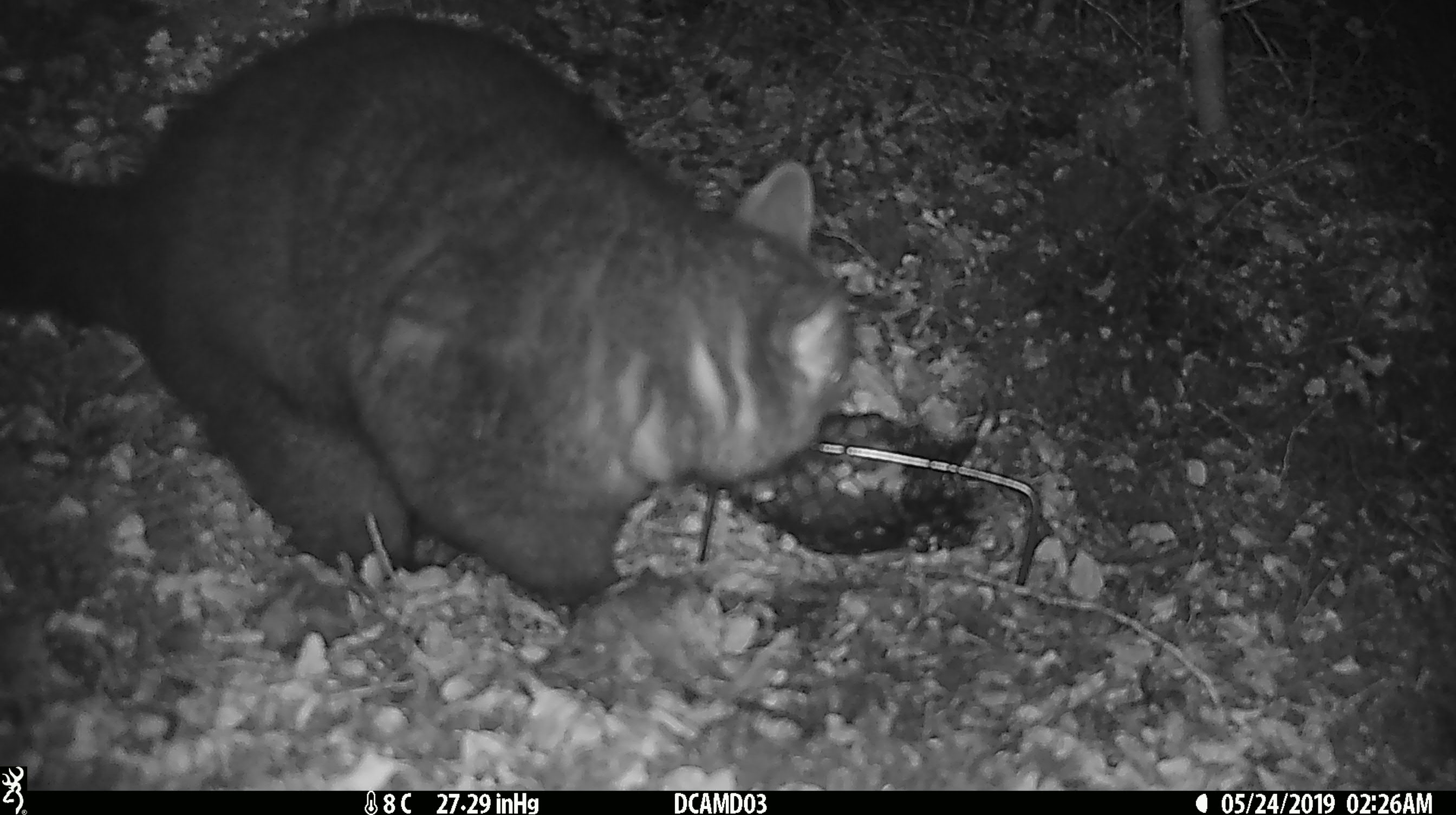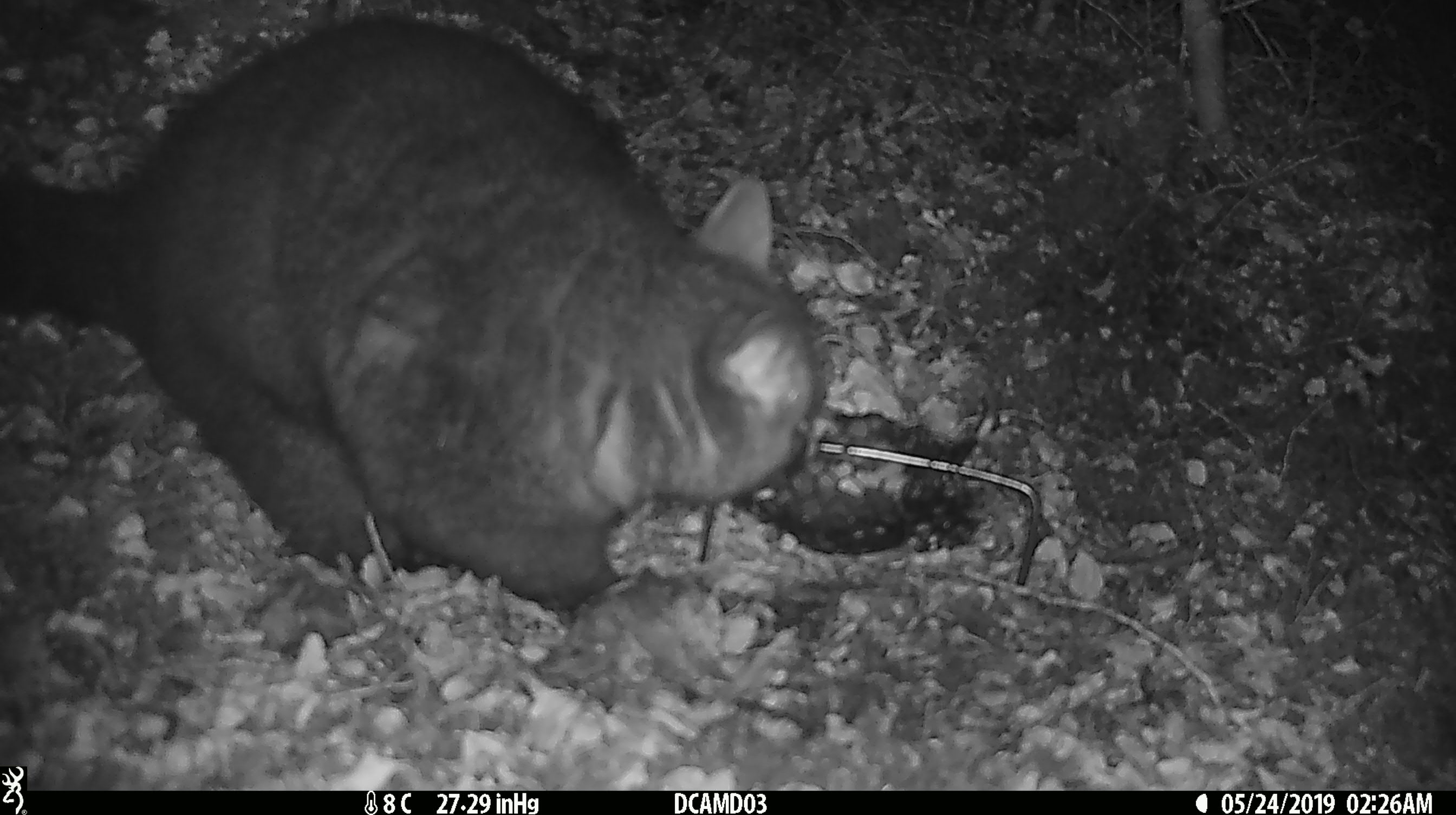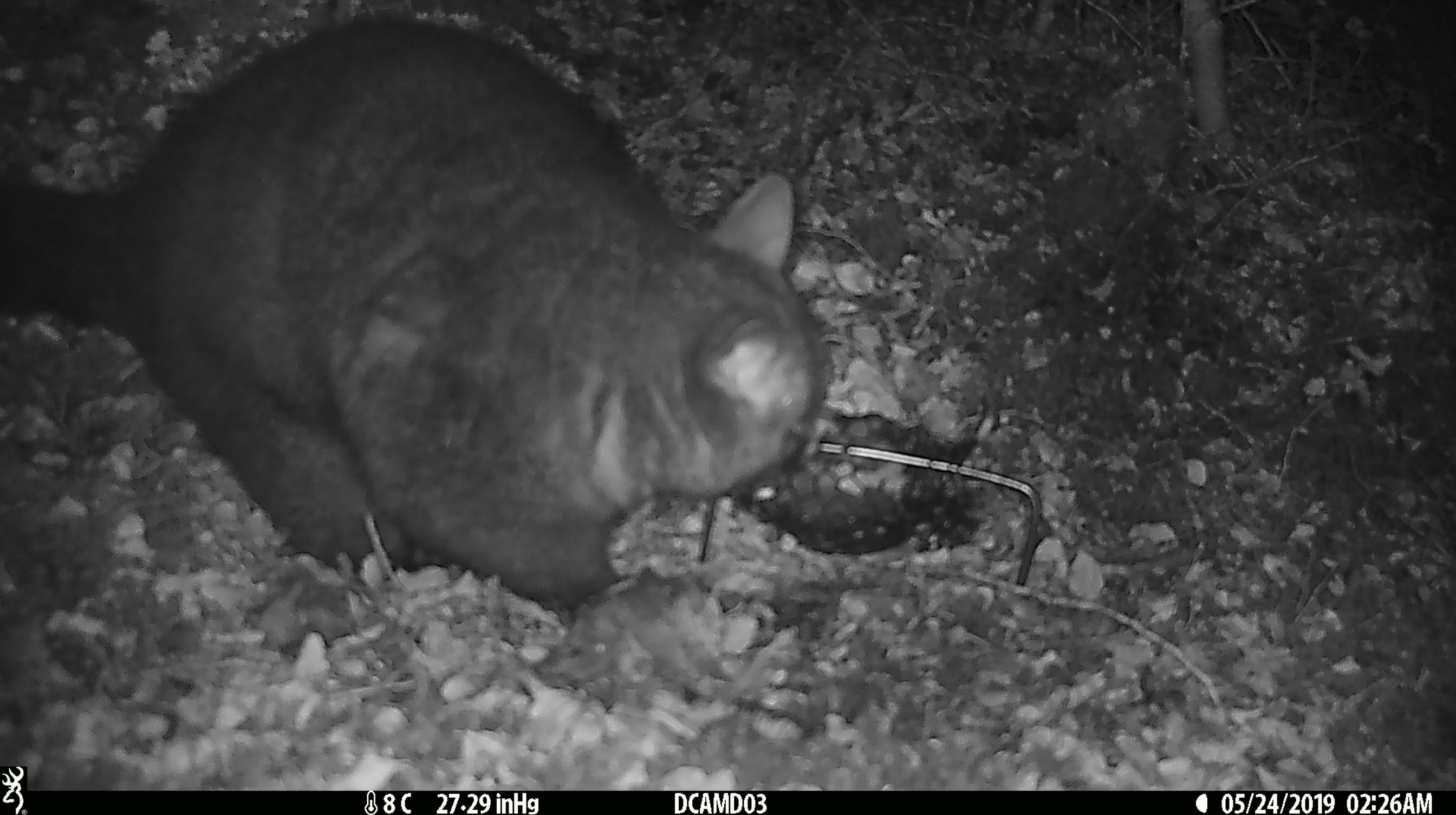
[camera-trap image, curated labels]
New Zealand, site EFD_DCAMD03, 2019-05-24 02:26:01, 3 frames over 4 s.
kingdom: Animalia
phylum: Chordata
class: Mammalia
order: Diprotodontia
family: Phalangeridae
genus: Trichosurus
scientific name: Trichosurus vulpecula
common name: common brushtail possum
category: possum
Possum (common brushtail possum) (Trichosurus vulpecula).